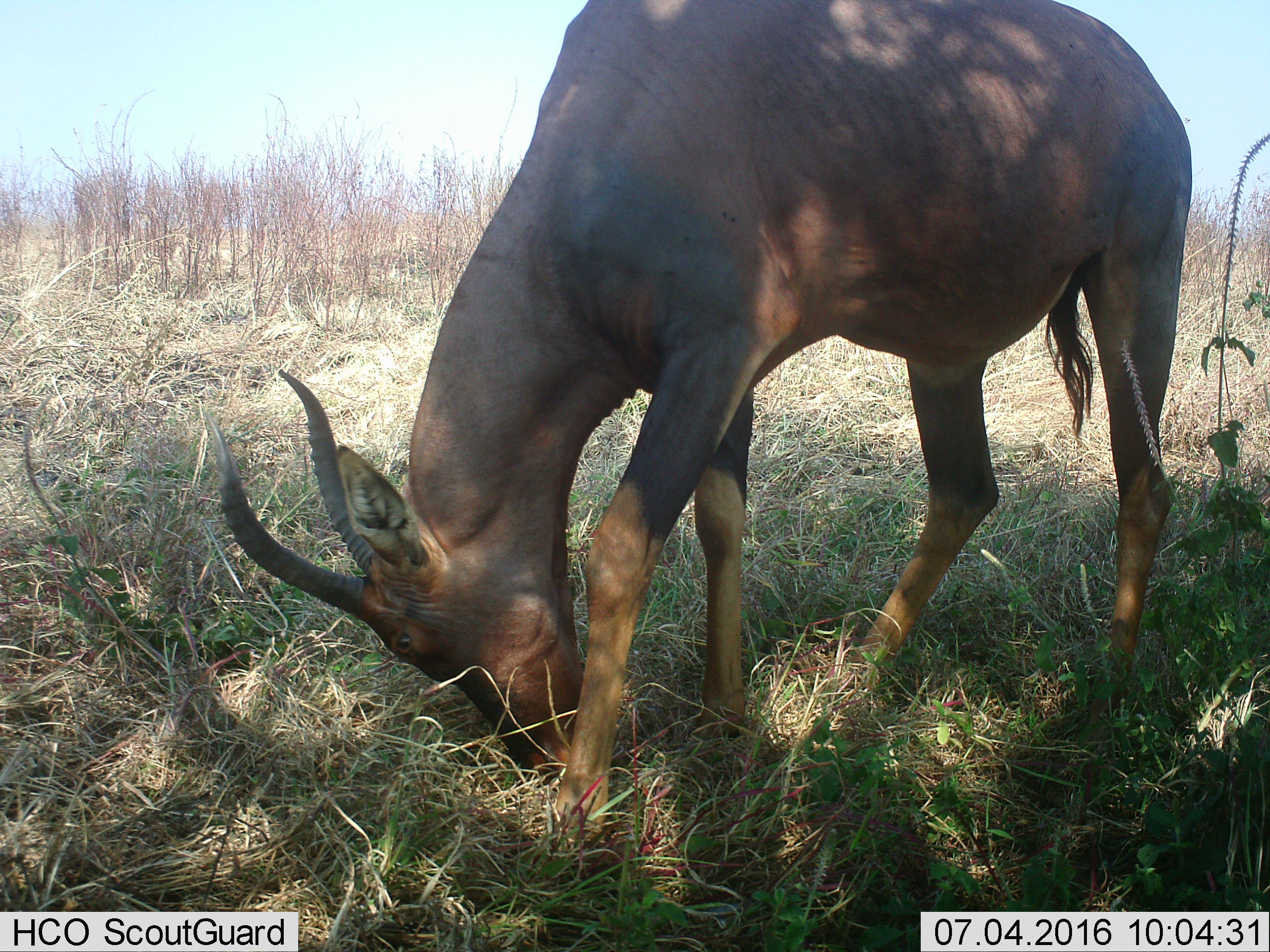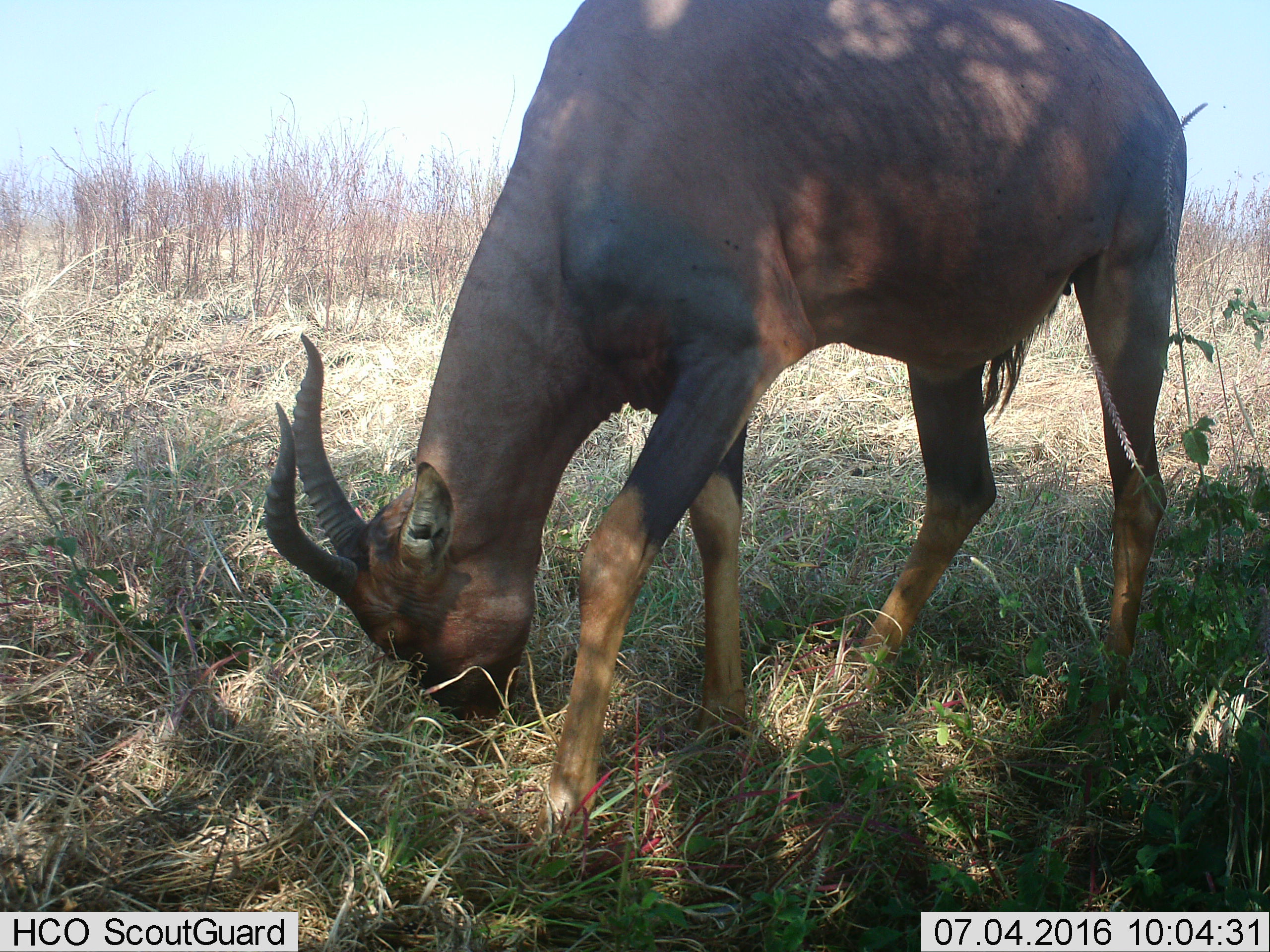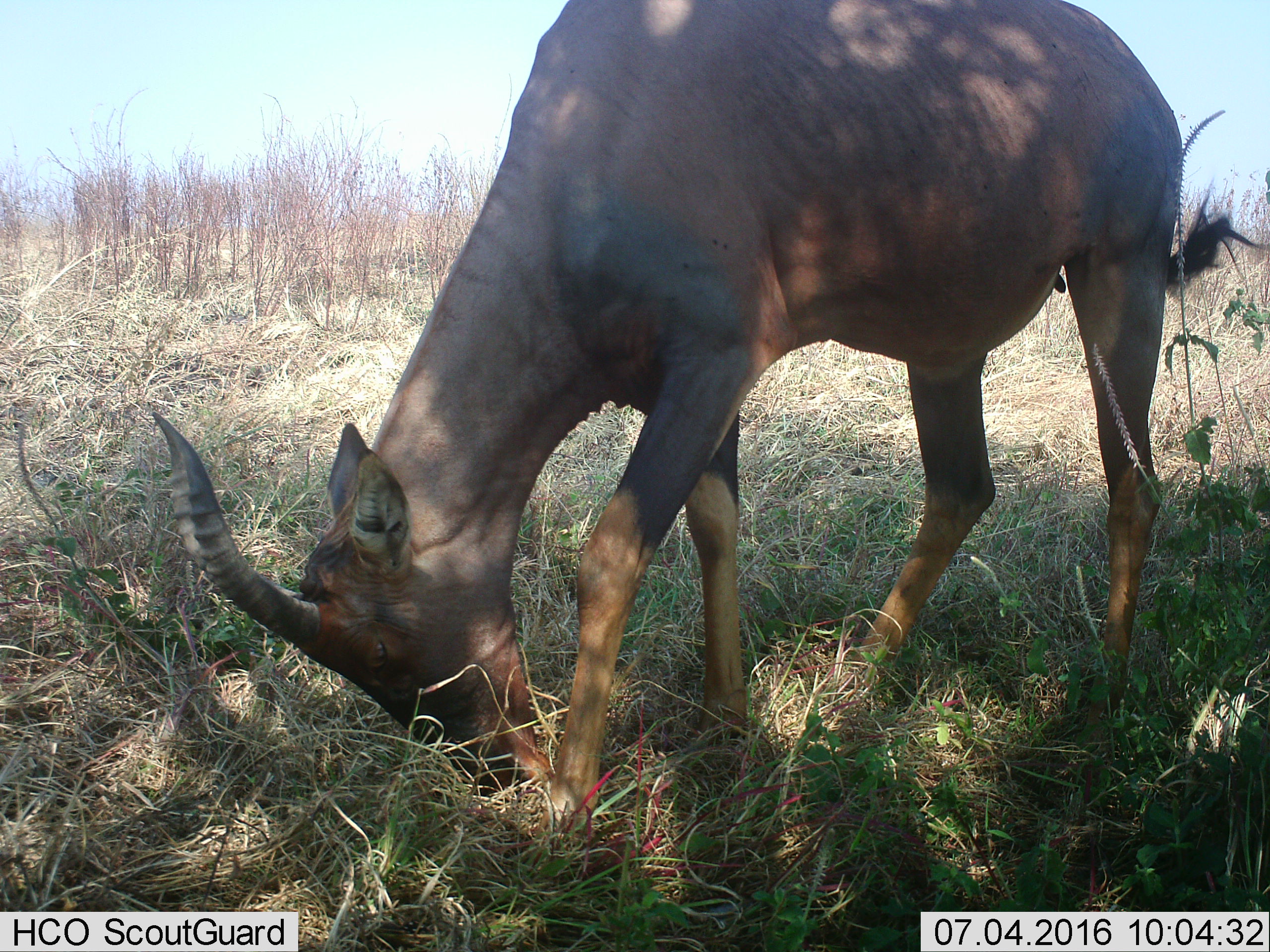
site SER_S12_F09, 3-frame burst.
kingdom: Animalia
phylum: Chordata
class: Mammalia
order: Artiodactyla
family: Bovidae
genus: Damaliscus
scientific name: Damaliscus lunatus jimela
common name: topi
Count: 1.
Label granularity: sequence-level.